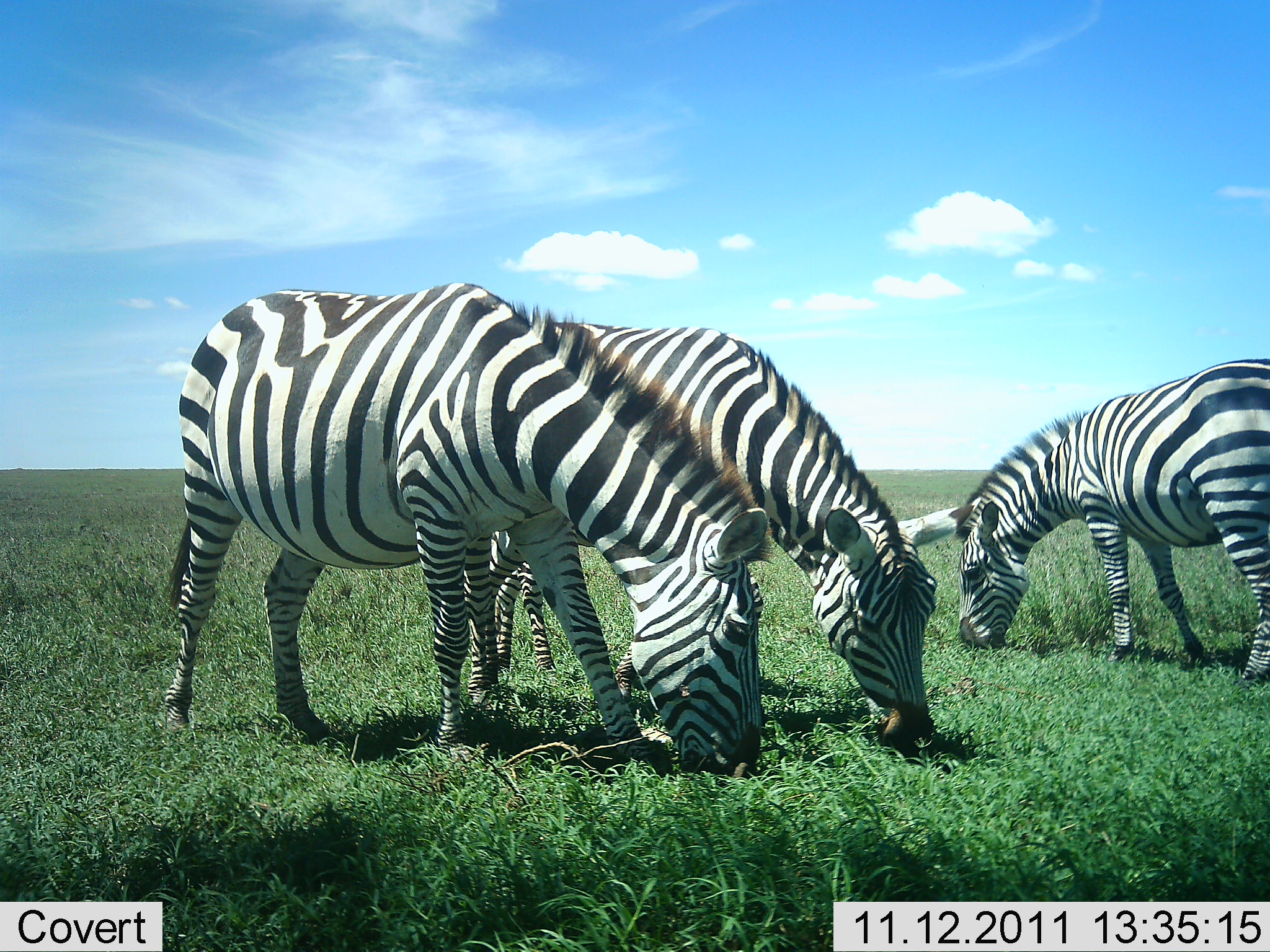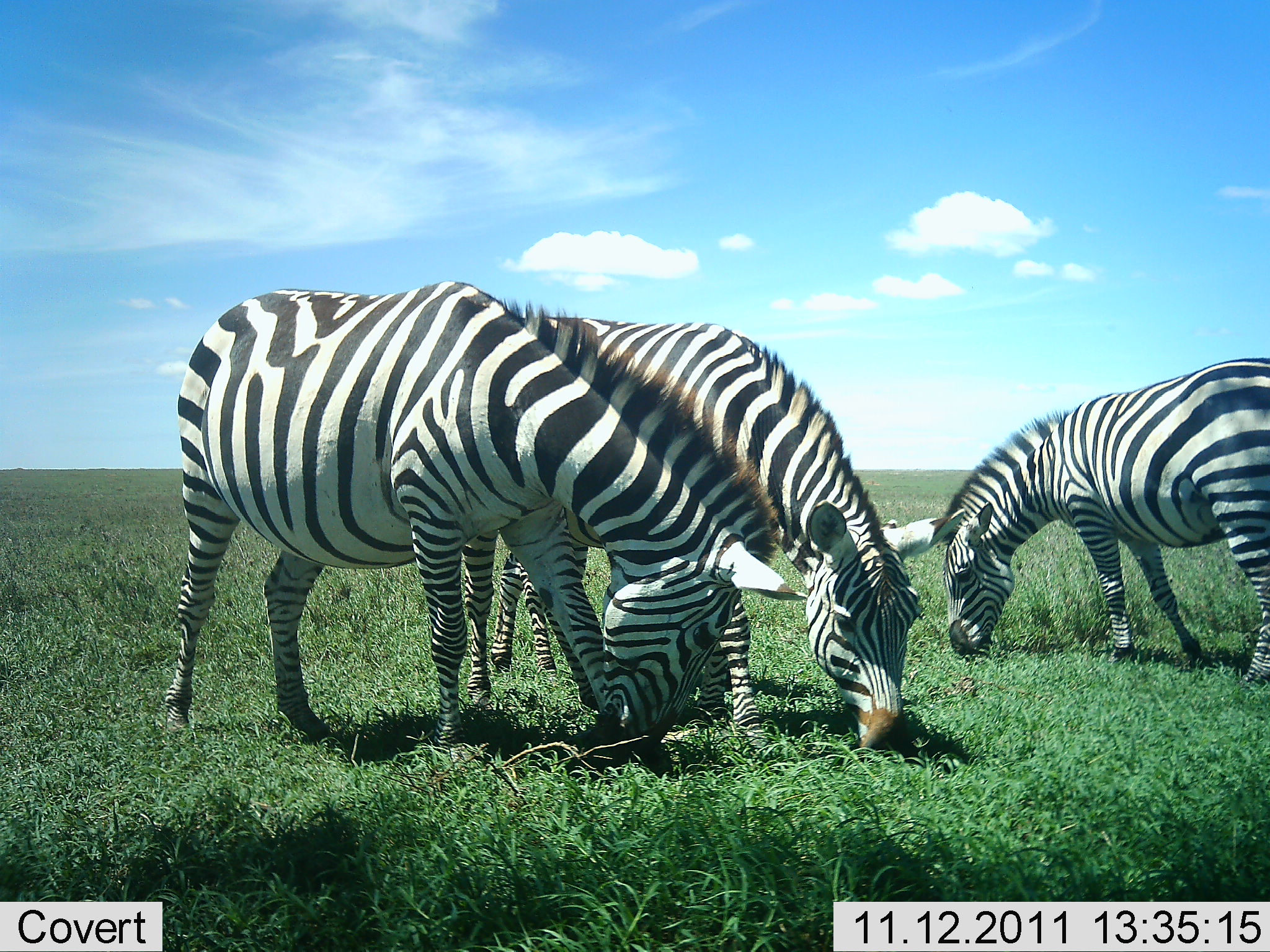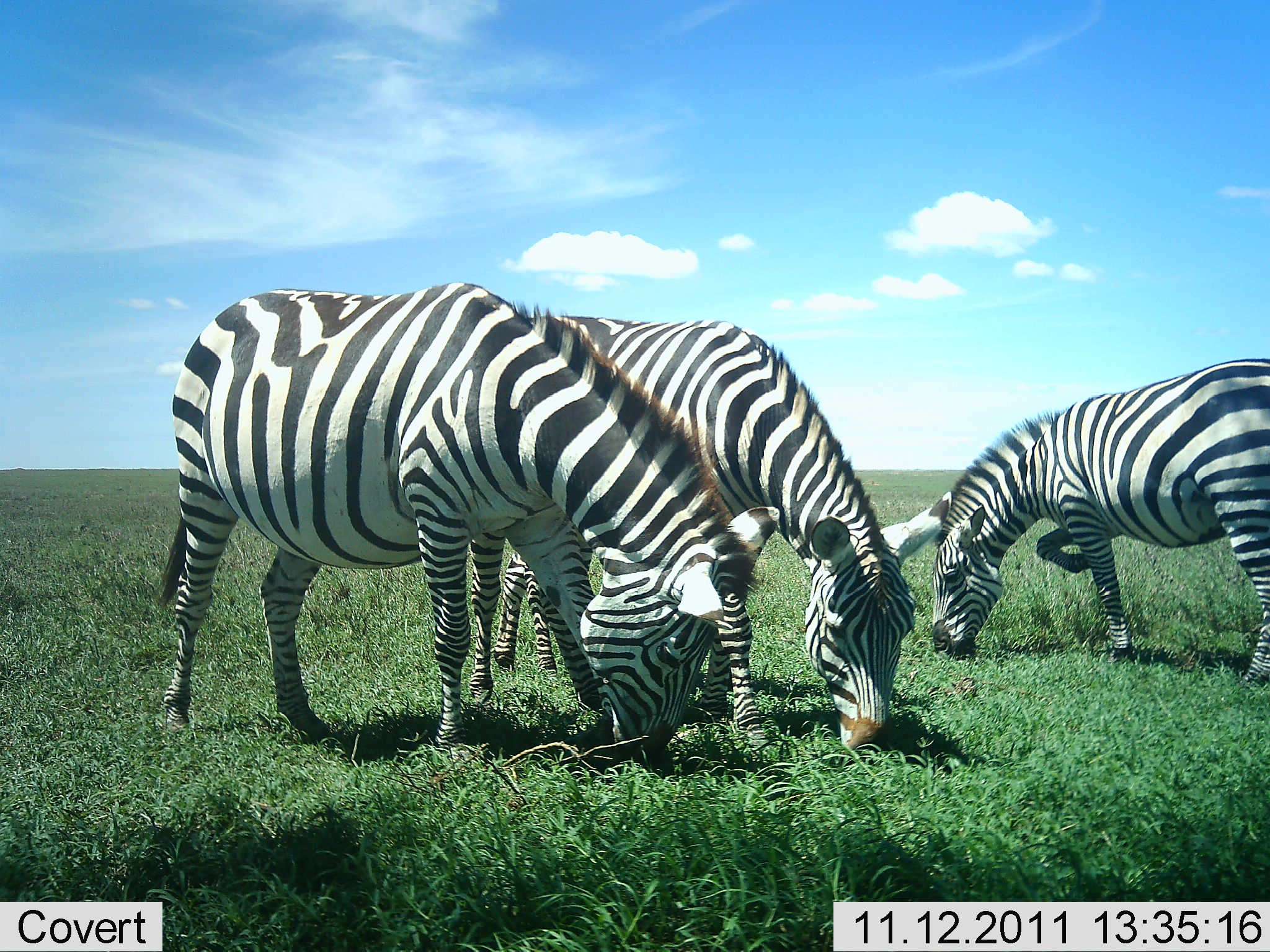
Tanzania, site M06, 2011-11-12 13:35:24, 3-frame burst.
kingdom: Animalia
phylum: Chordata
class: Mammalia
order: Perissodactyla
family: Equidae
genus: Equus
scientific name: Equus quagga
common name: plains zebra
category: zebra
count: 3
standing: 30%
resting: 0%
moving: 0%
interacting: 10%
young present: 10%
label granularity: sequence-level